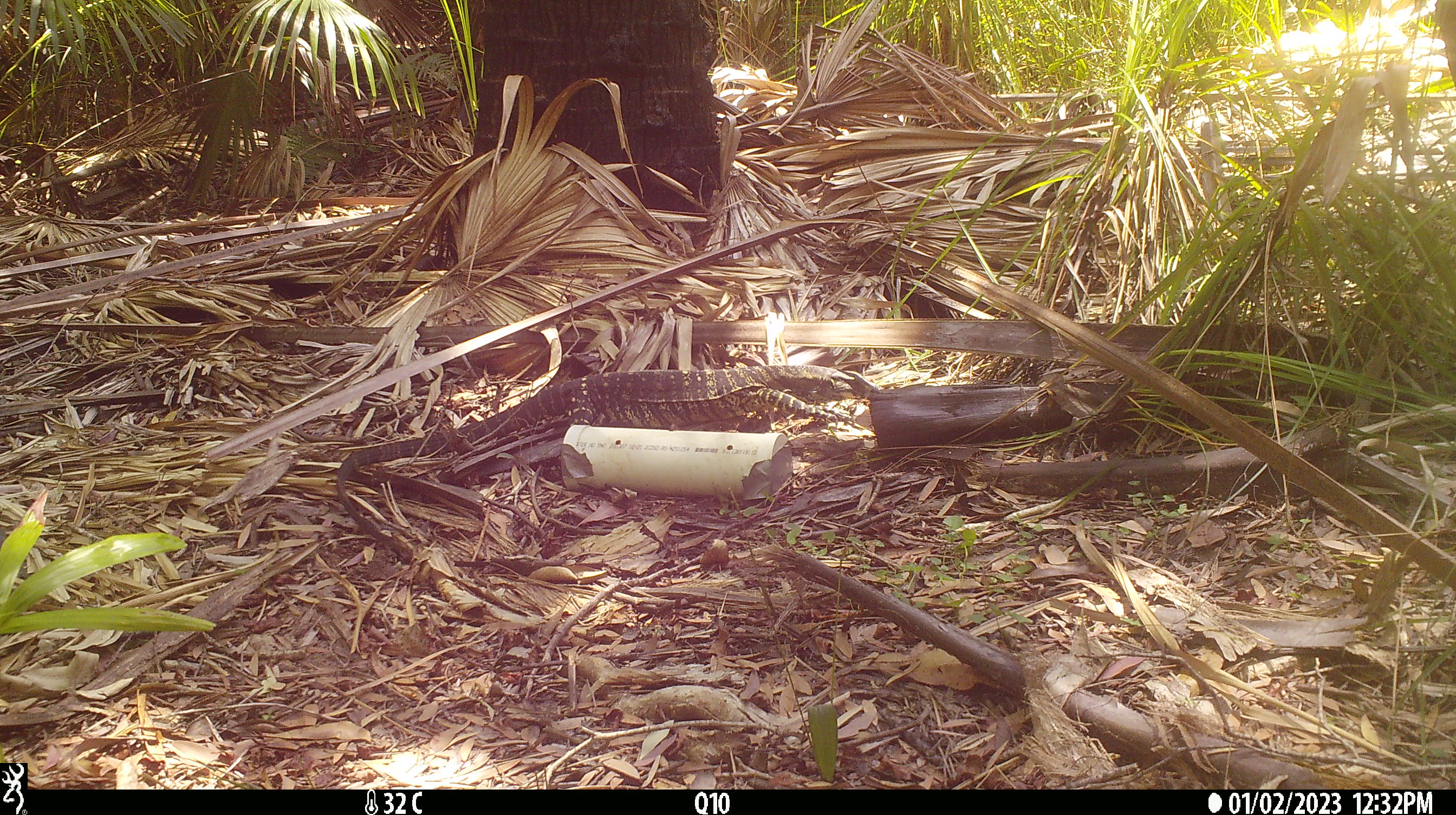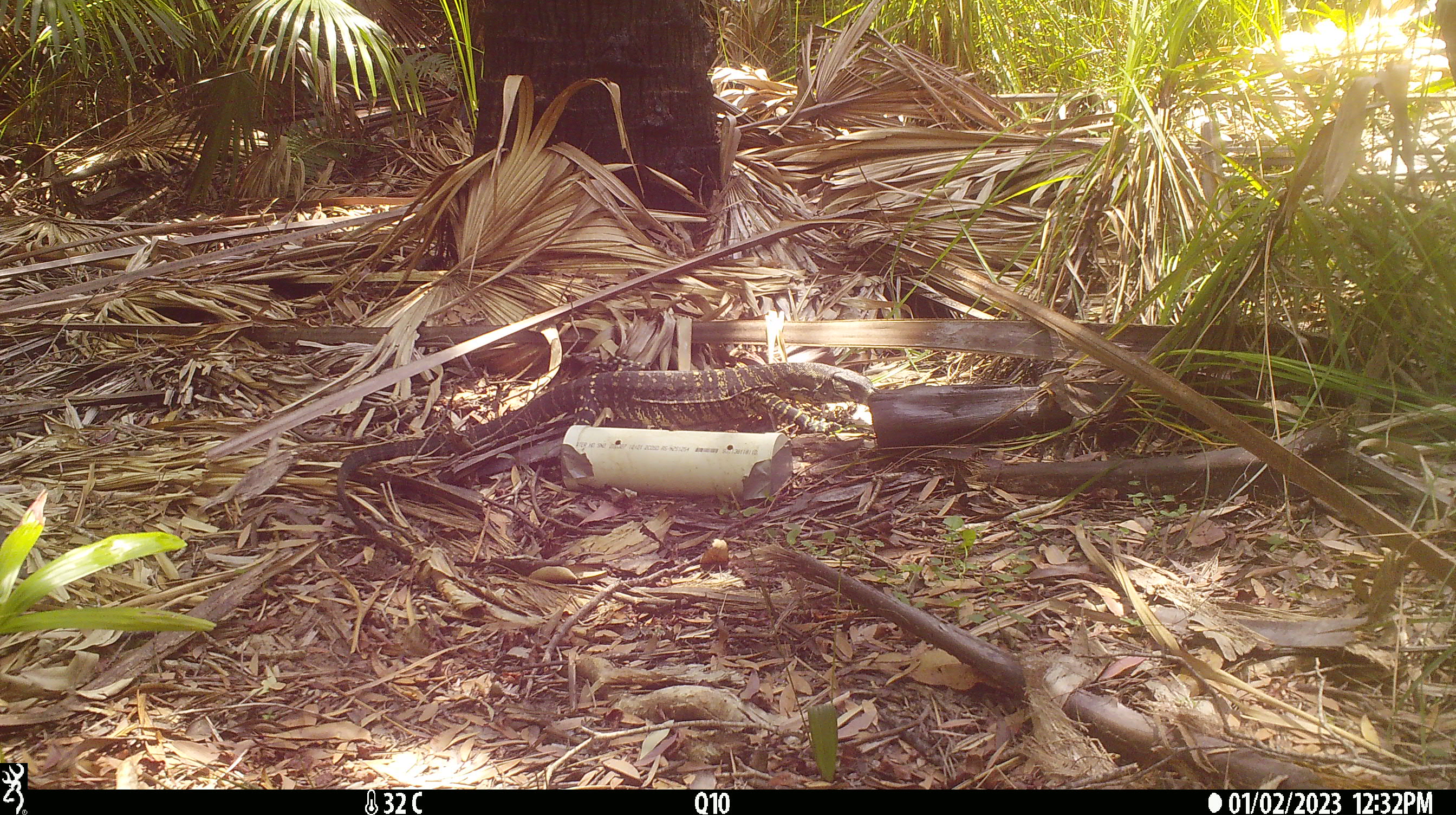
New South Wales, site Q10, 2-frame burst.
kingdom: Animalia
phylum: Chordata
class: Reptilia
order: Squamata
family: Varanidae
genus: Varanus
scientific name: Varanus varius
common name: lace monitor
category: goanna